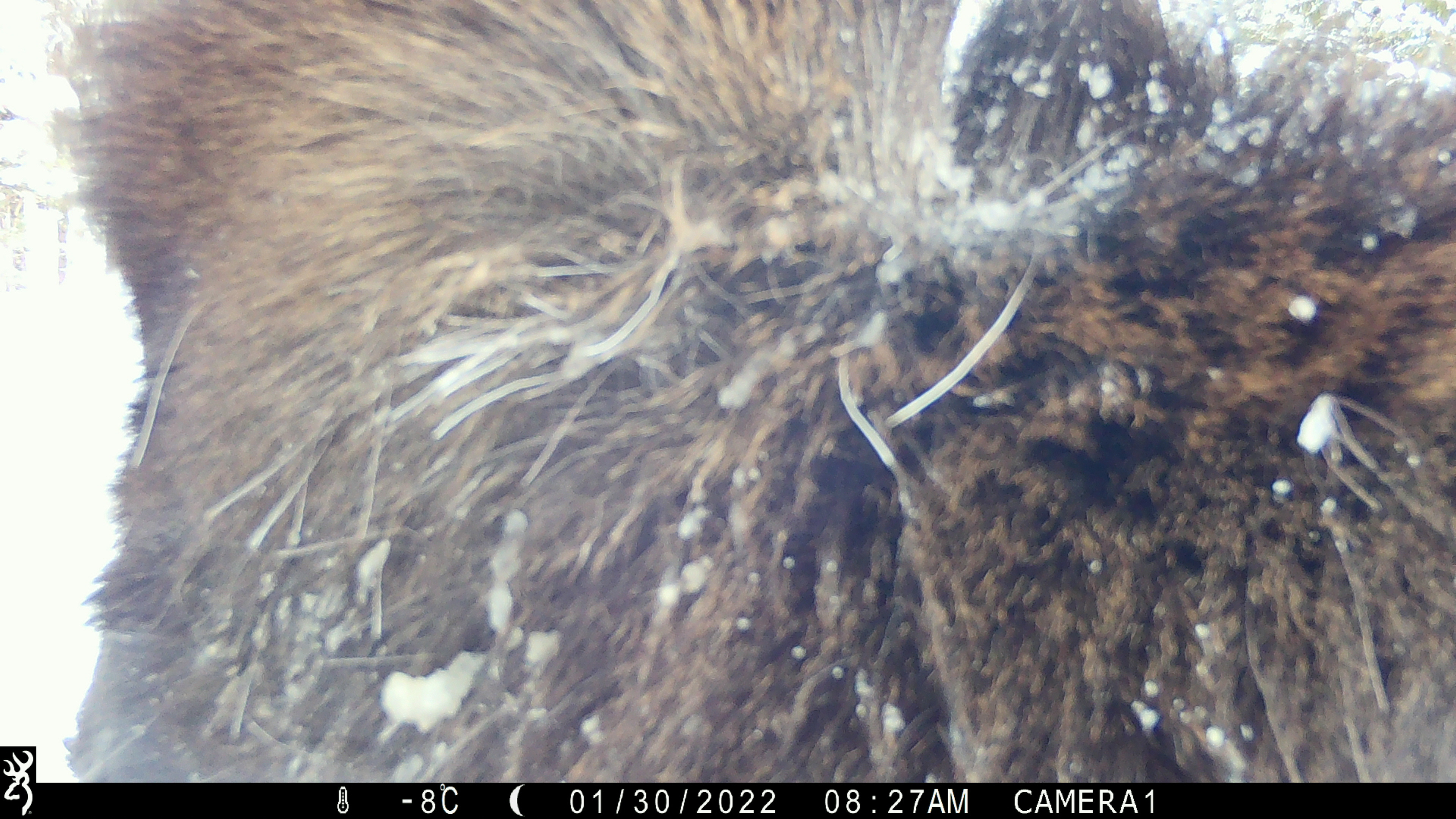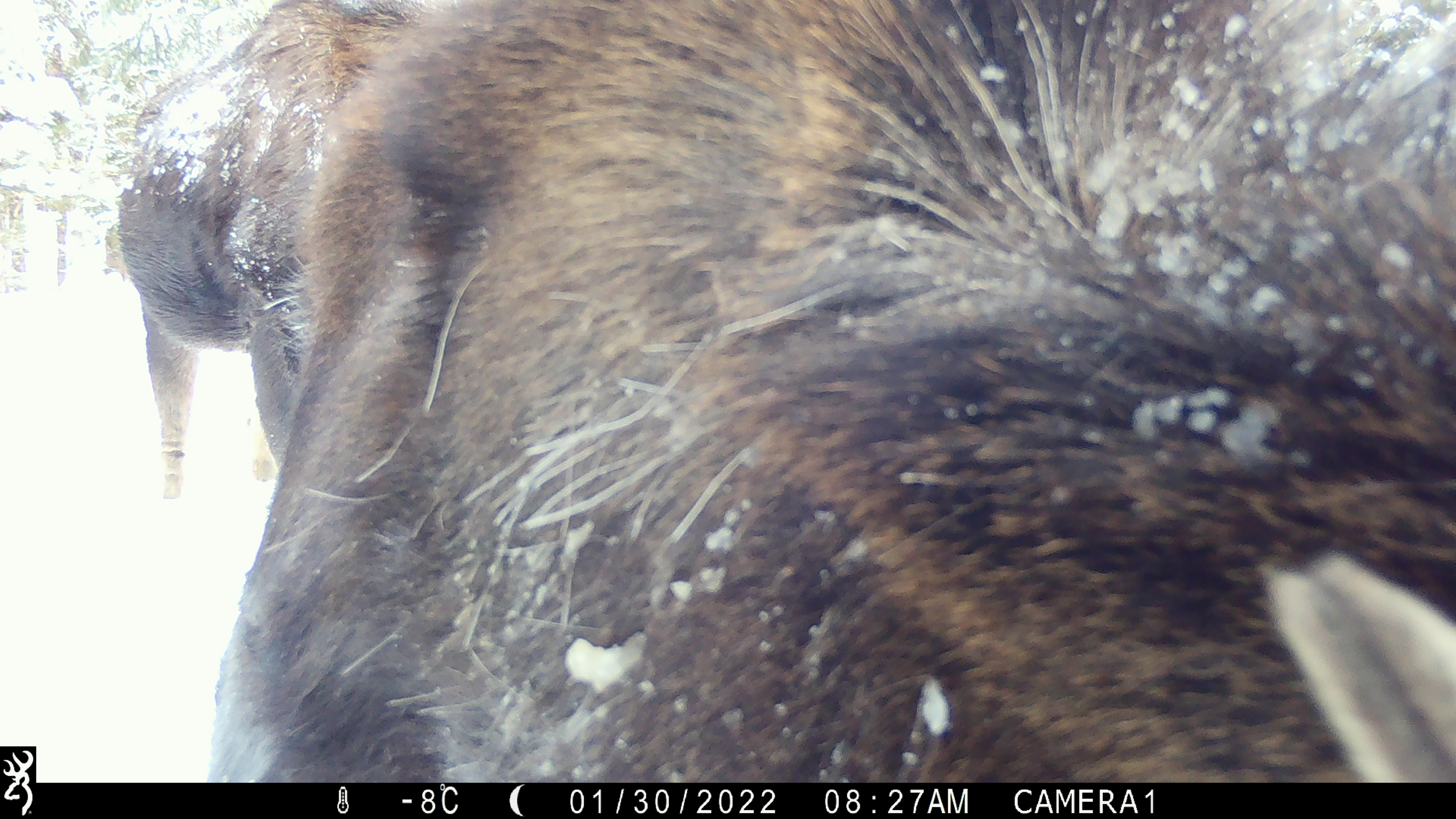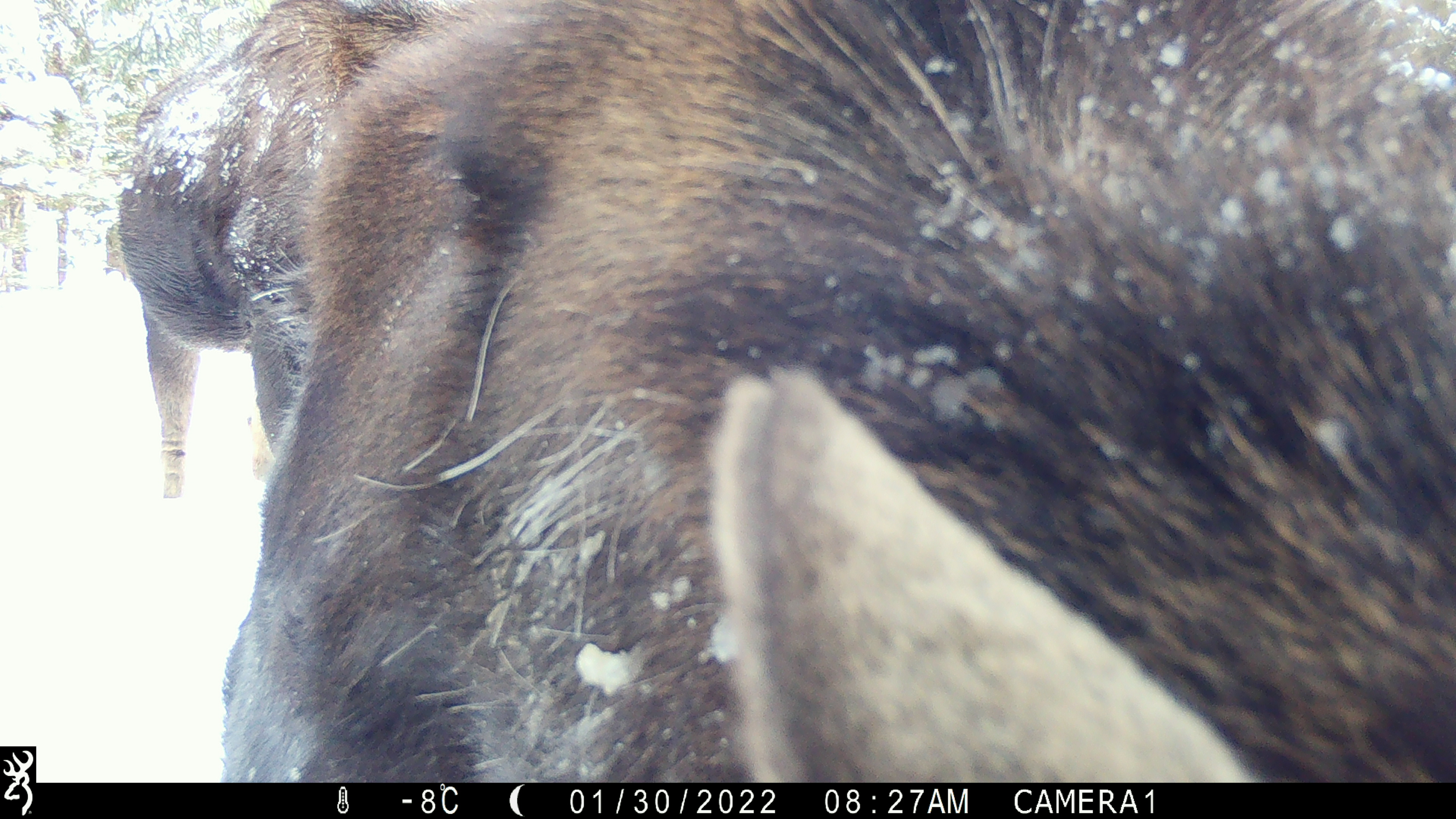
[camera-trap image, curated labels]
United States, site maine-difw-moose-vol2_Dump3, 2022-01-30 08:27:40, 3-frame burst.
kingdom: Animalia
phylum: Chordata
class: Mammalia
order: Artiodactyla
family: Cervidae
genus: Alces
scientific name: Alces alces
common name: moose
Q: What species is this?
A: Moose (Alces alces).